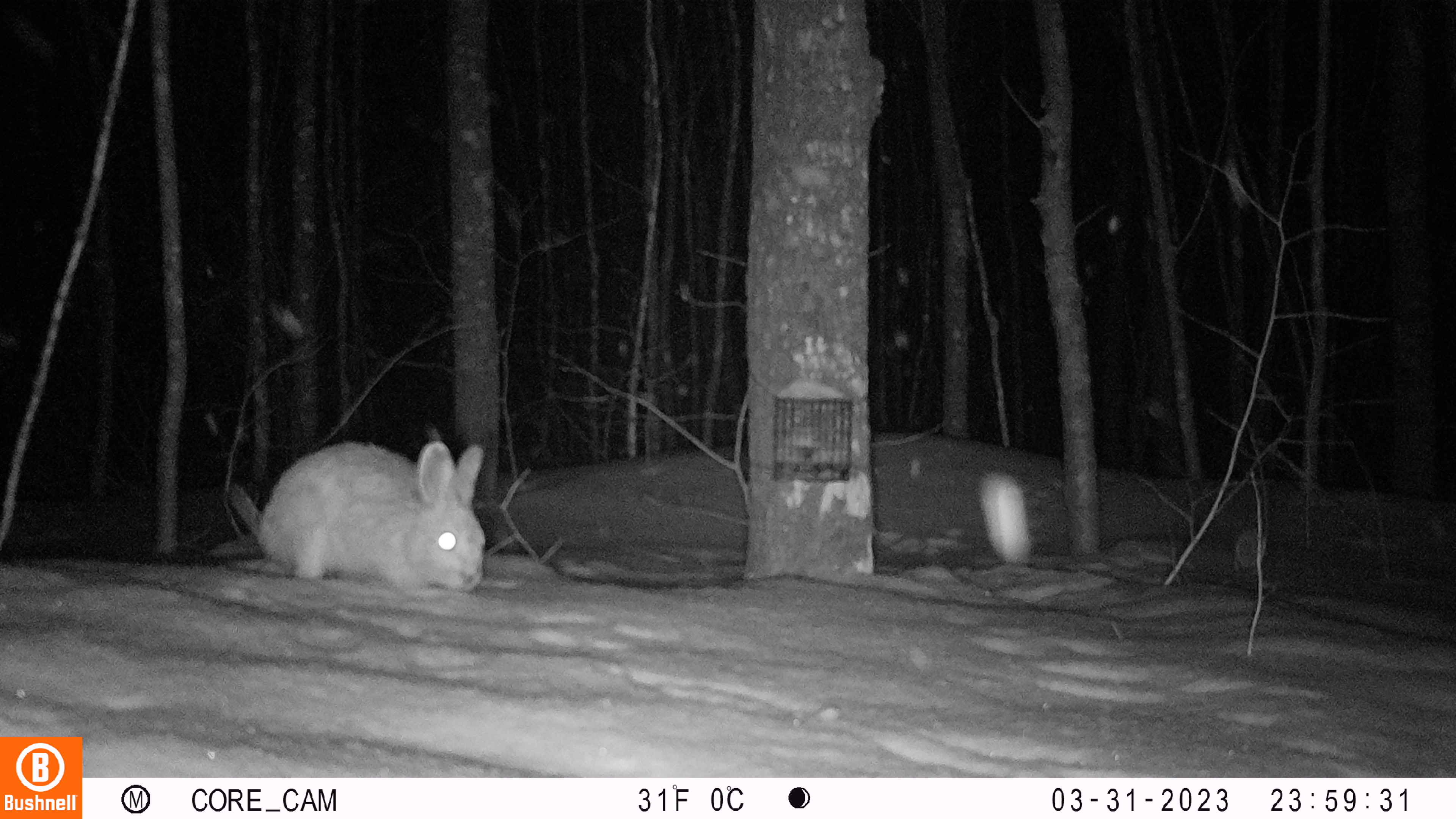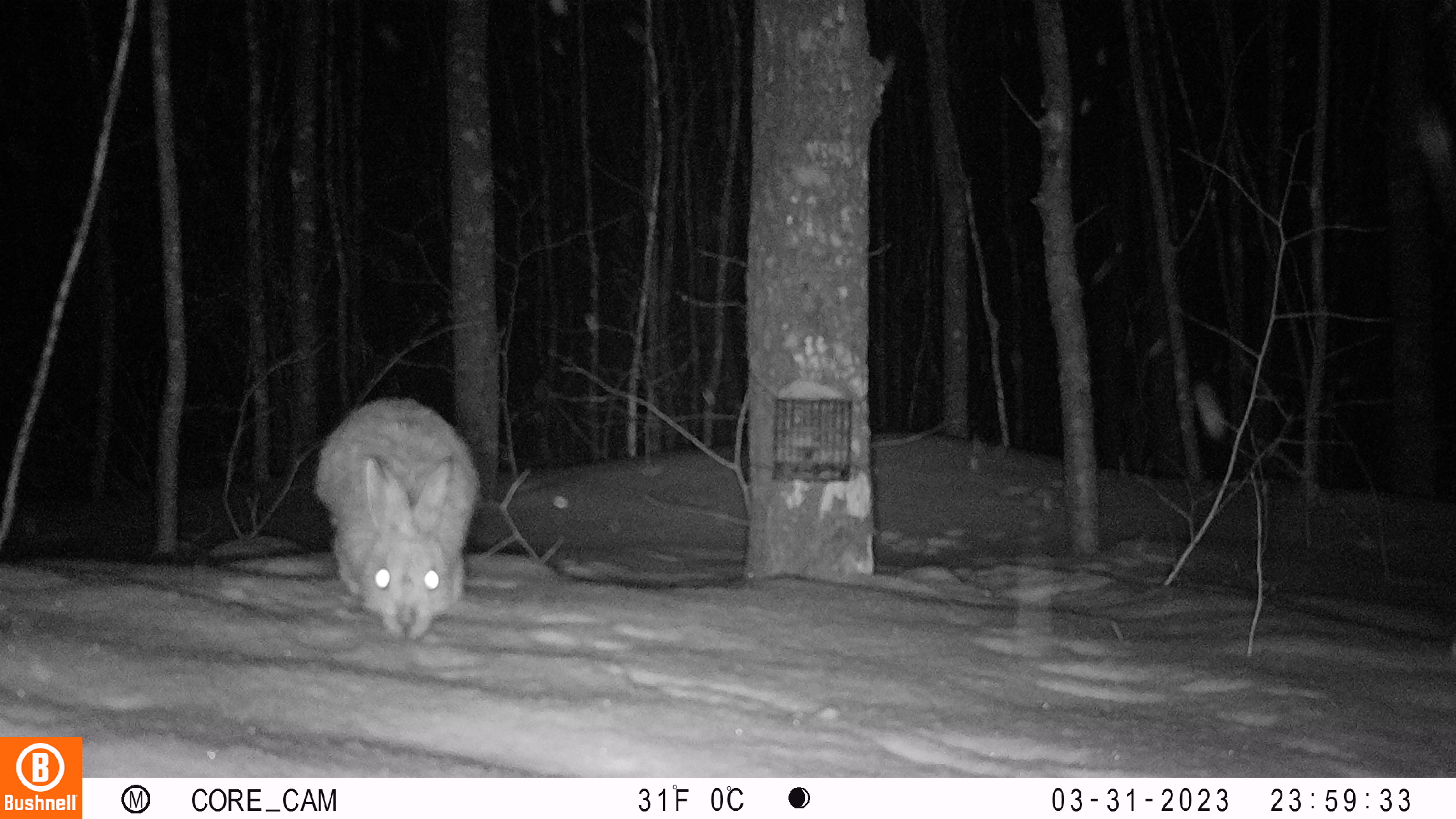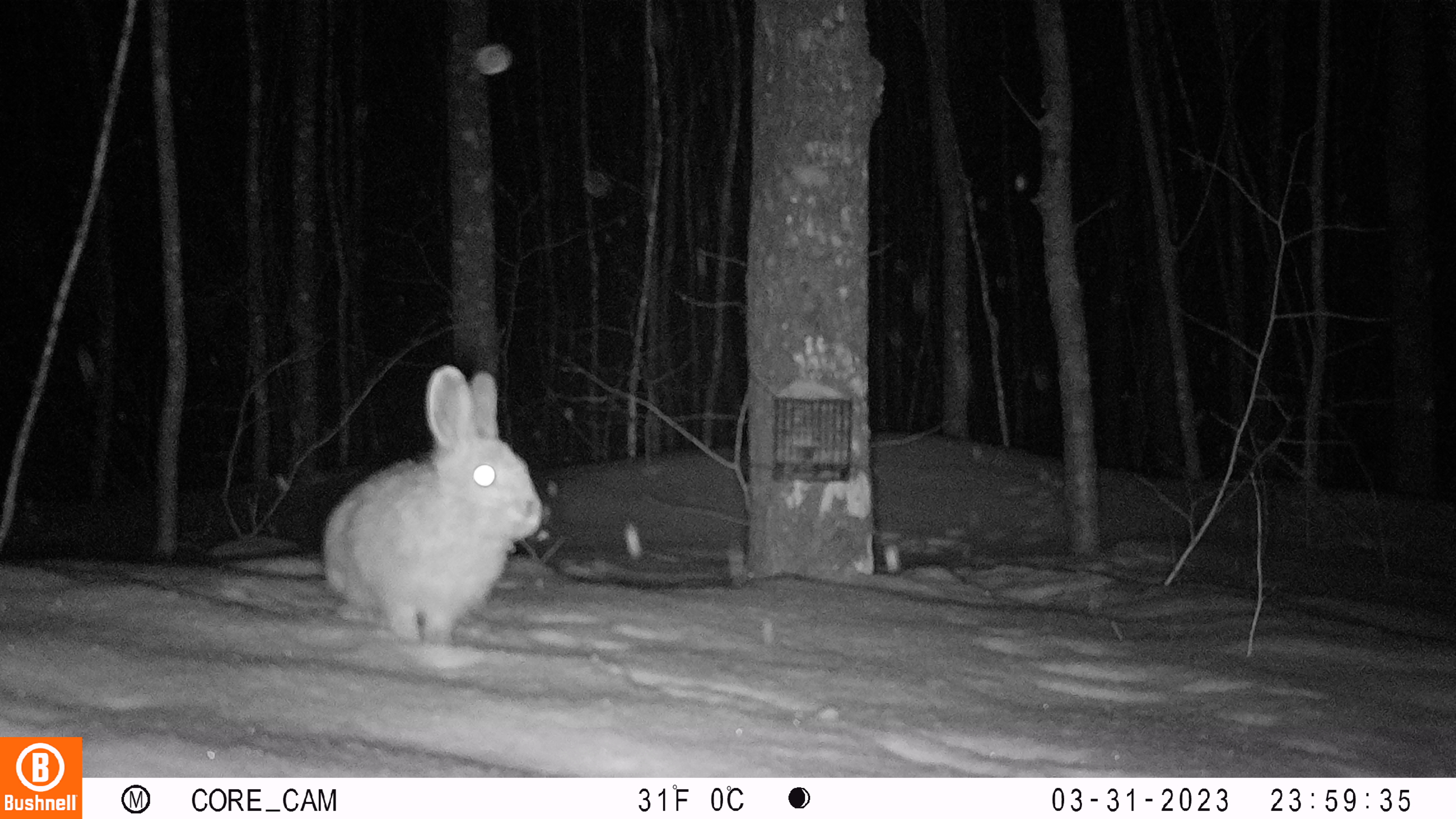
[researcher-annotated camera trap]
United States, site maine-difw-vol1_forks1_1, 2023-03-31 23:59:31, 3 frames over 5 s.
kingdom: Animalia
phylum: Chordata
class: Mammalia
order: Lagomorpha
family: Leporidae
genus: Lepus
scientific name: Lepus americanus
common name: snowshoe hare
Snowshoe hare (Lepus americanus).